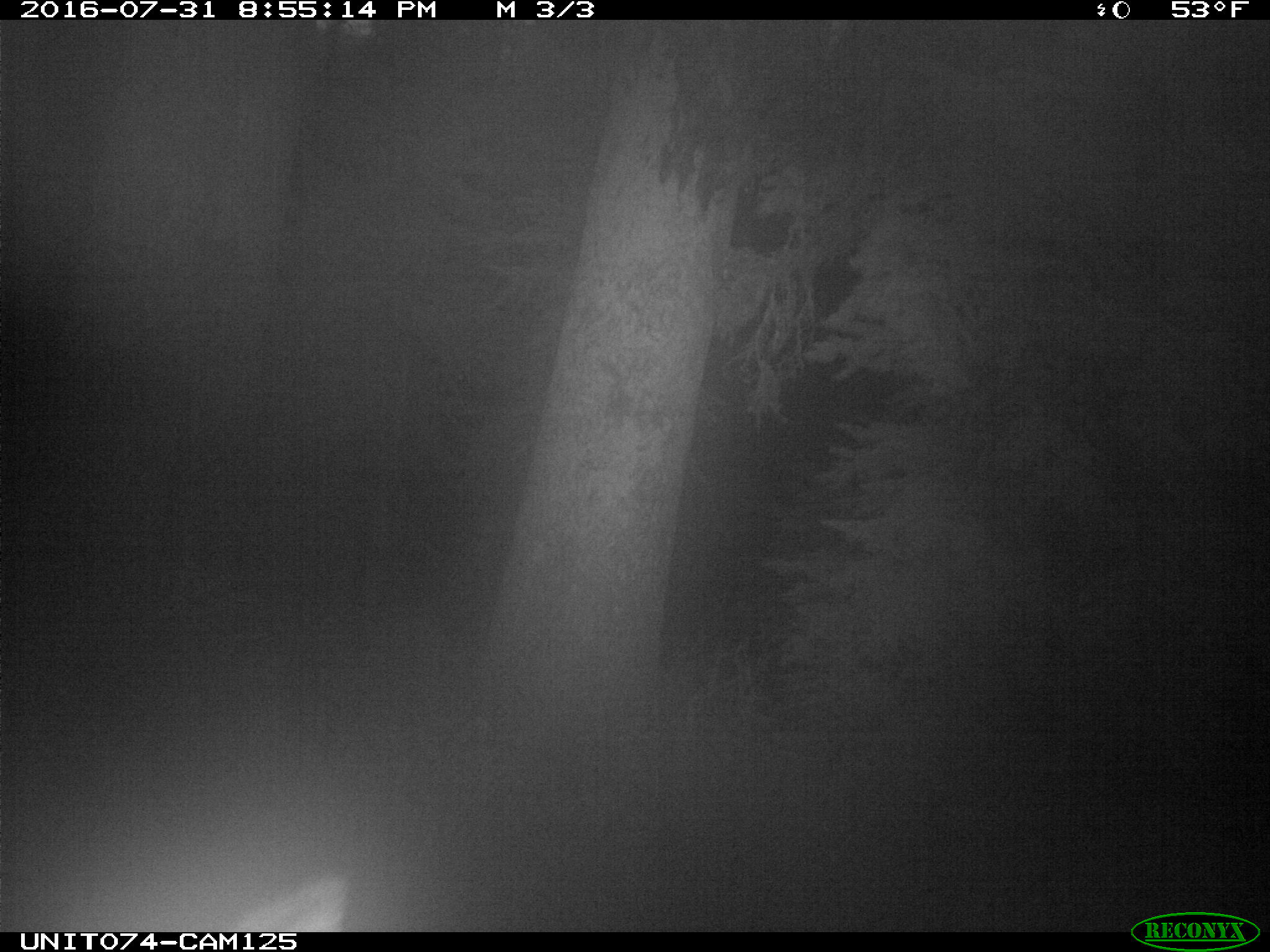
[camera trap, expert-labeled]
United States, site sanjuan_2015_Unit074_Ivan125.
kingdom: Animalia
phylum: Chordata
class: Mammalia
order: Artiodactyla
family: Cervidae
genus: Cervus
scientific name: Cervus elaphus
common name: red deer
Cervus elaphus (red deer).